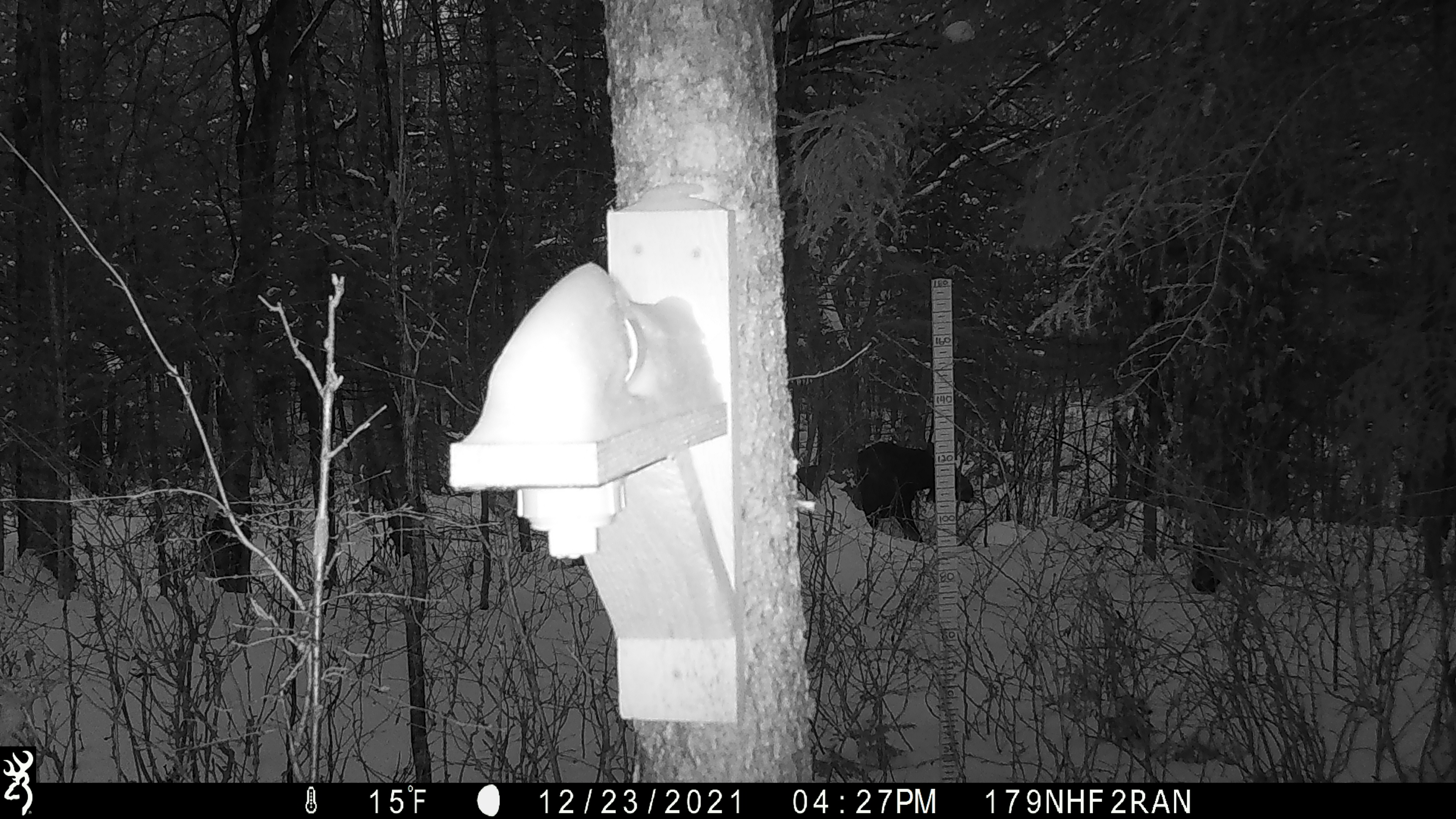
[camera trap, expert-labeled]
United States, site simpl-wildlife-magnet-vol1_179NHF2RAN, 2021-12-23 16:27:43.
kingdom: Animalia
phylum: Chordata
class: Mammalia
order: Artiodactyla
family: Cervidae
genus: Alces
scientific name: Alces alces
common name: moose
Moose (Alces alces).